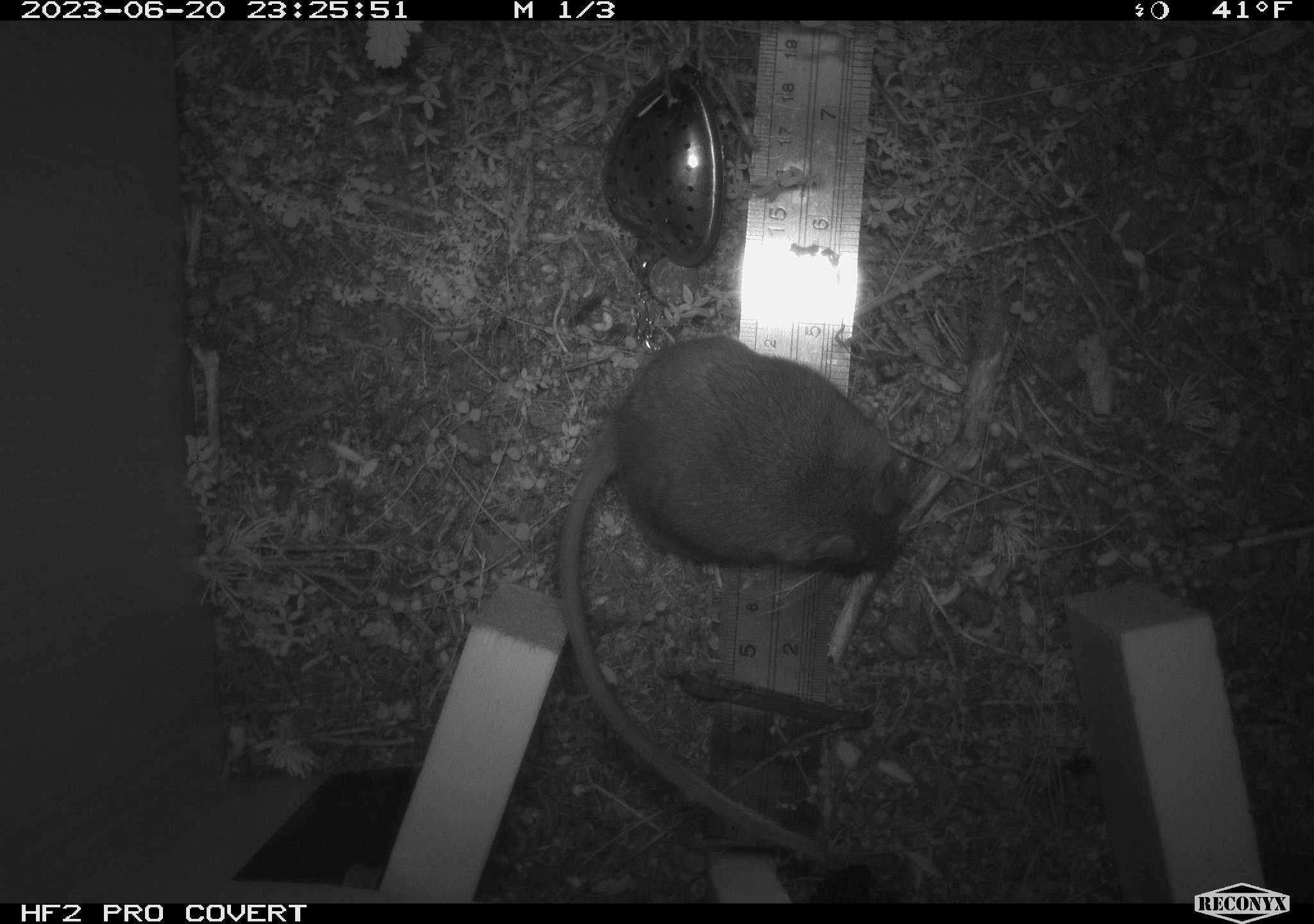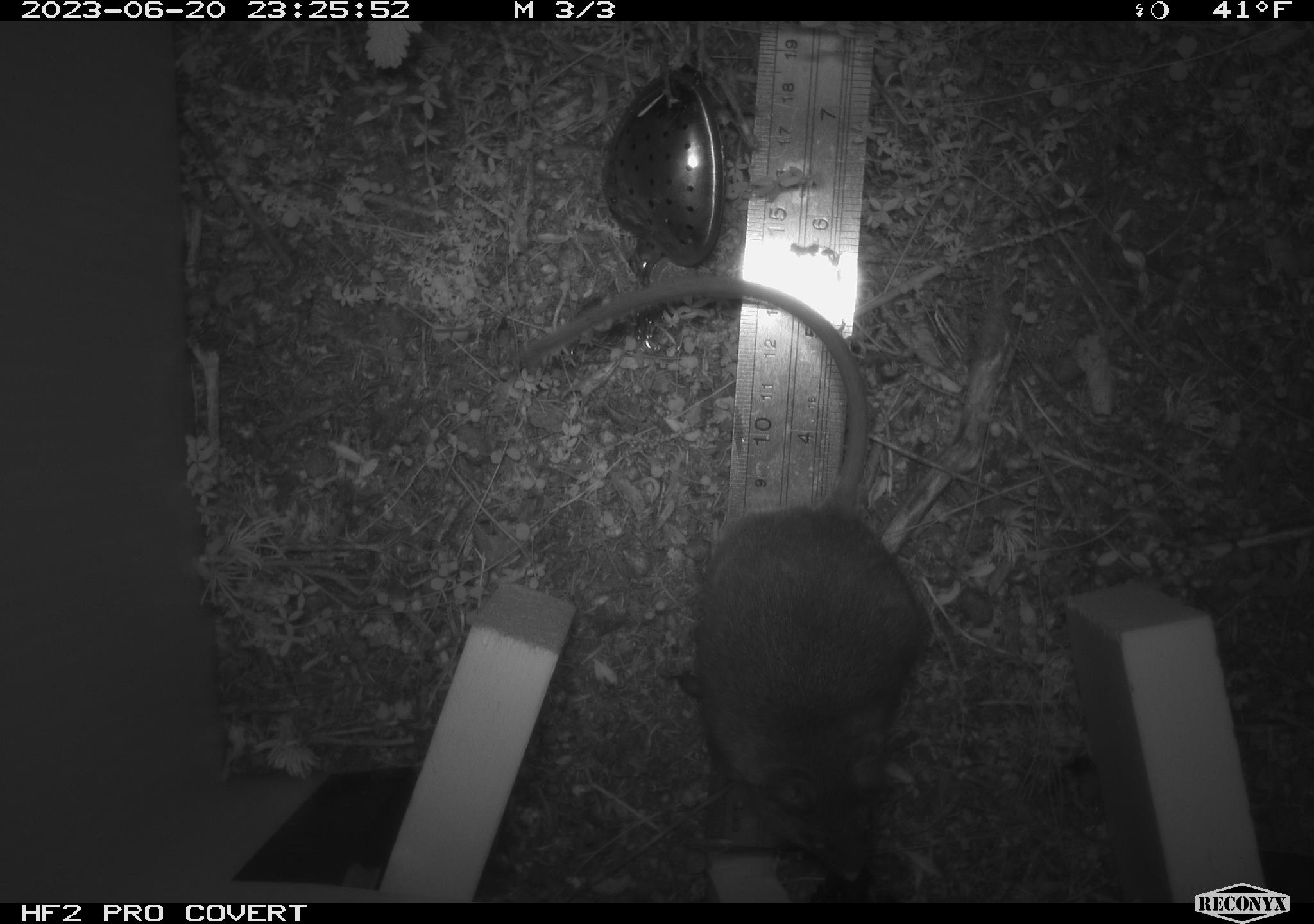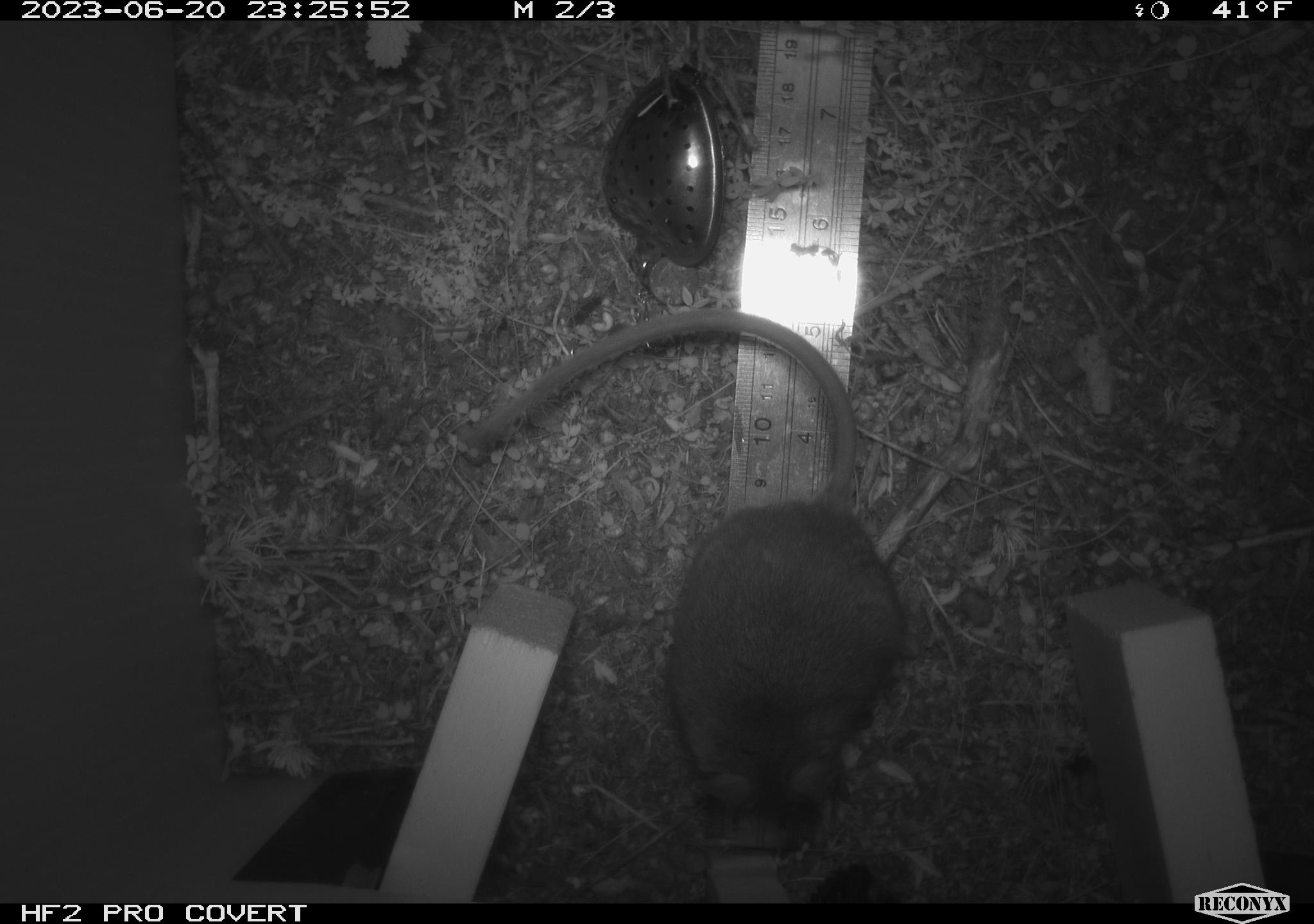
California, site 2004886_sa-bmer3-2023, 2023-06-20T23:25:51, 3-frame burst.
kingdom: Animalia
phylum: Chordata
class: Mammalia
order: Rodentia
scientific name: Rodentia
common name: mouse species